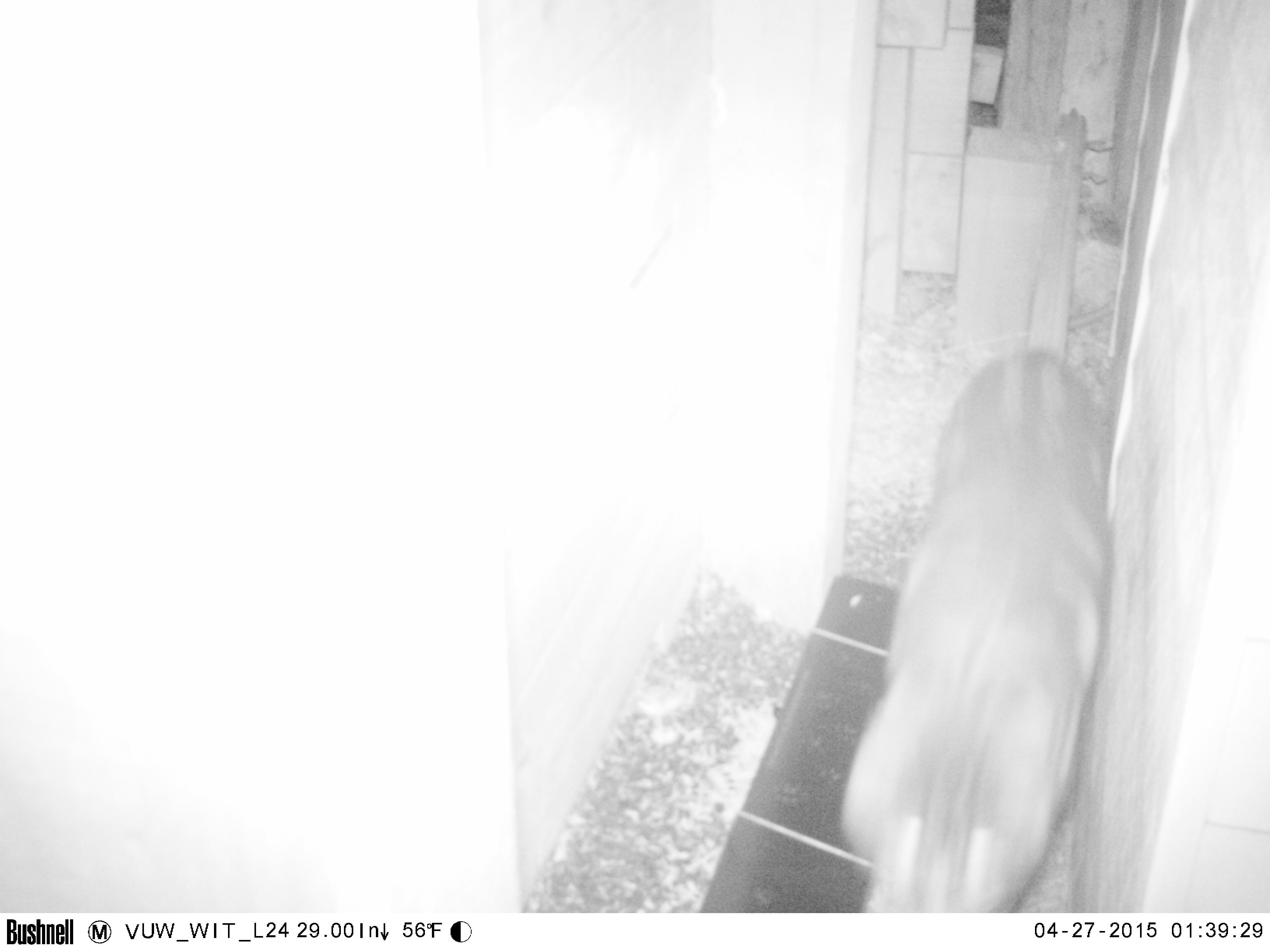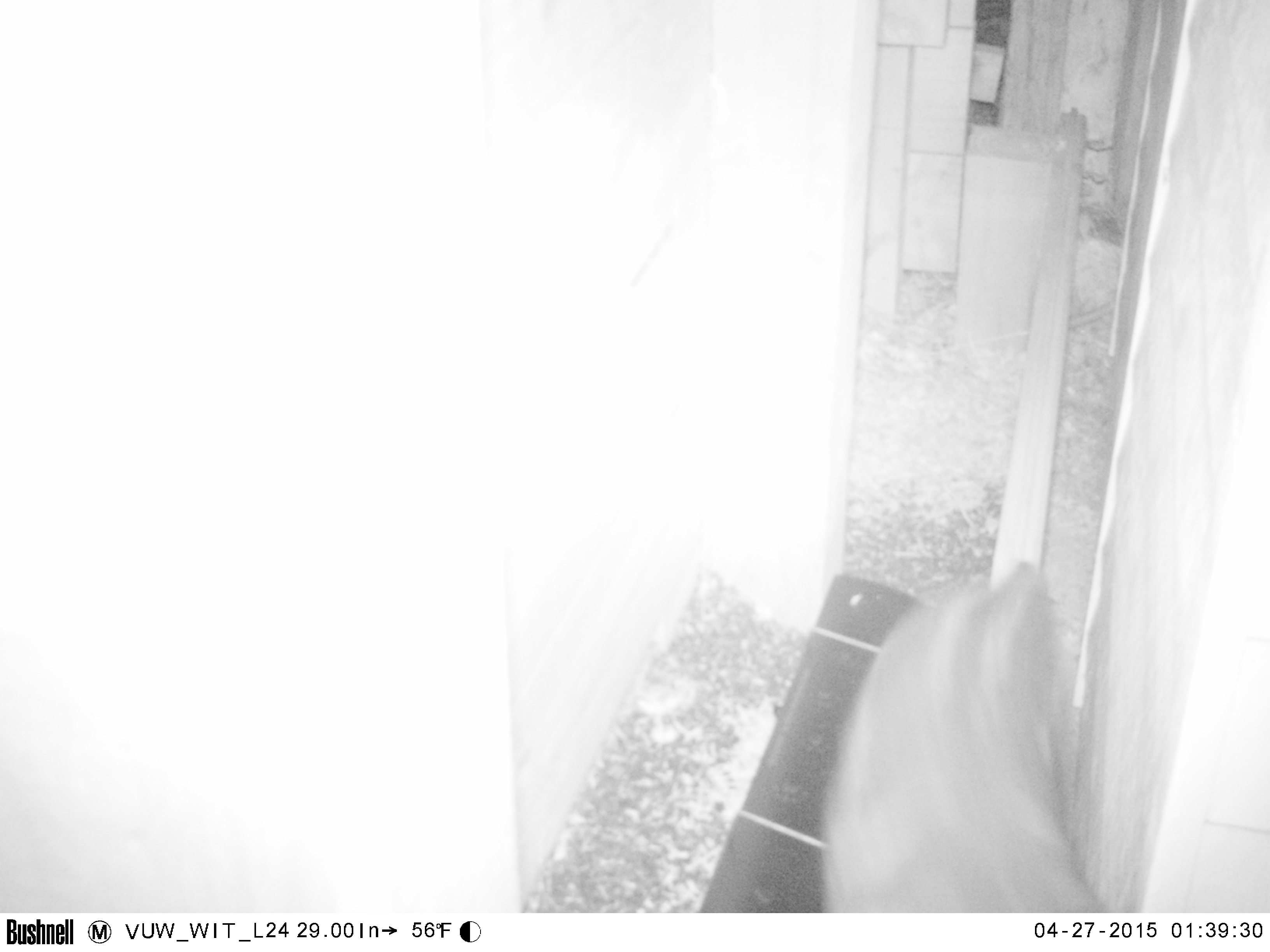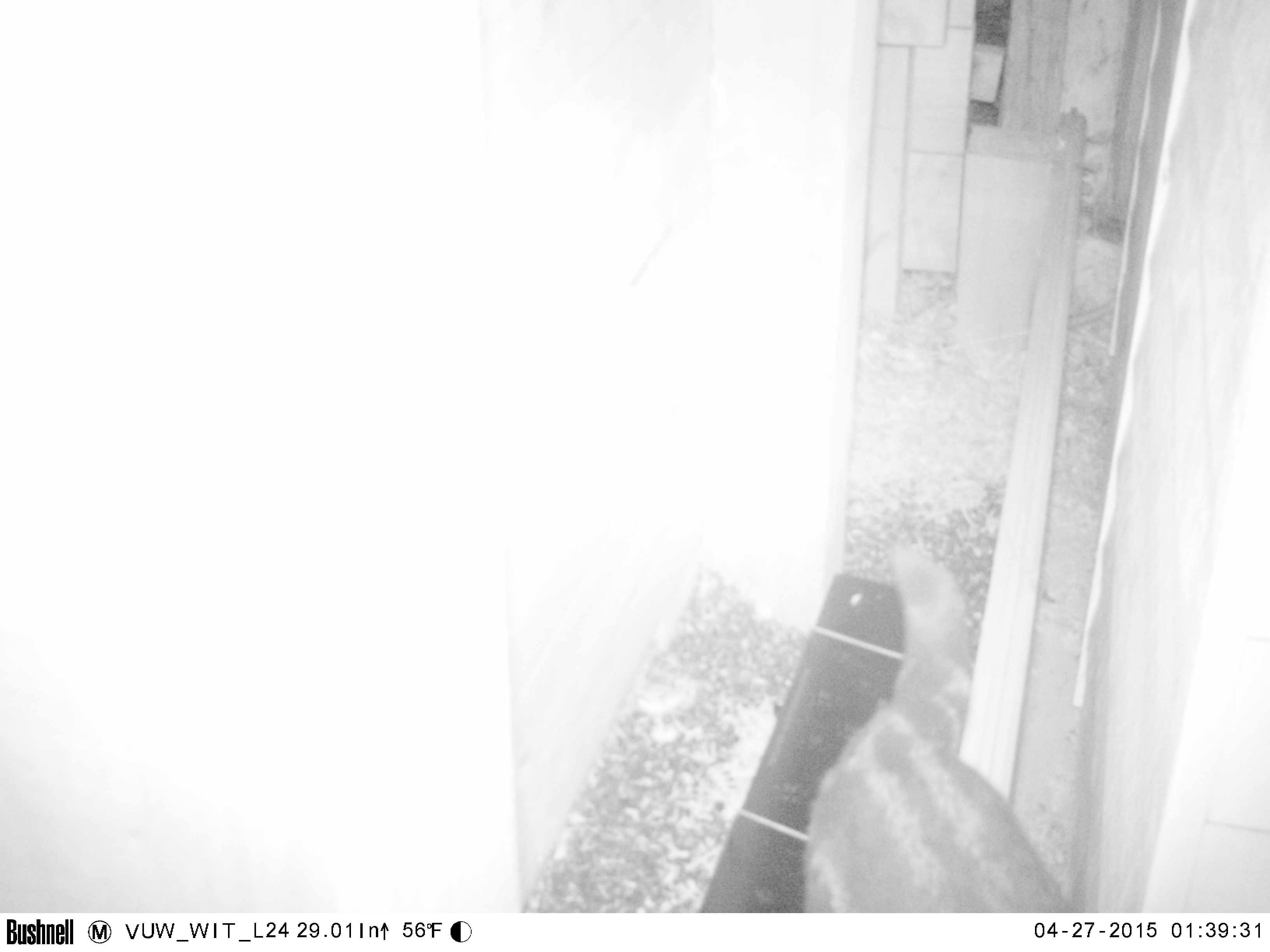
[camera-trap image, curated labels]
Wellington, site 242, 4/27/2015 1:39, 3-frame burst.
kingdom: Animalia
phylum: Chordata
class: Mammalia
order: Carnivora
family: Felidae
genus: Felis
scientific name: Felis catus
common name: cat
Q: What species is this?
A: Cat (Felis catus).